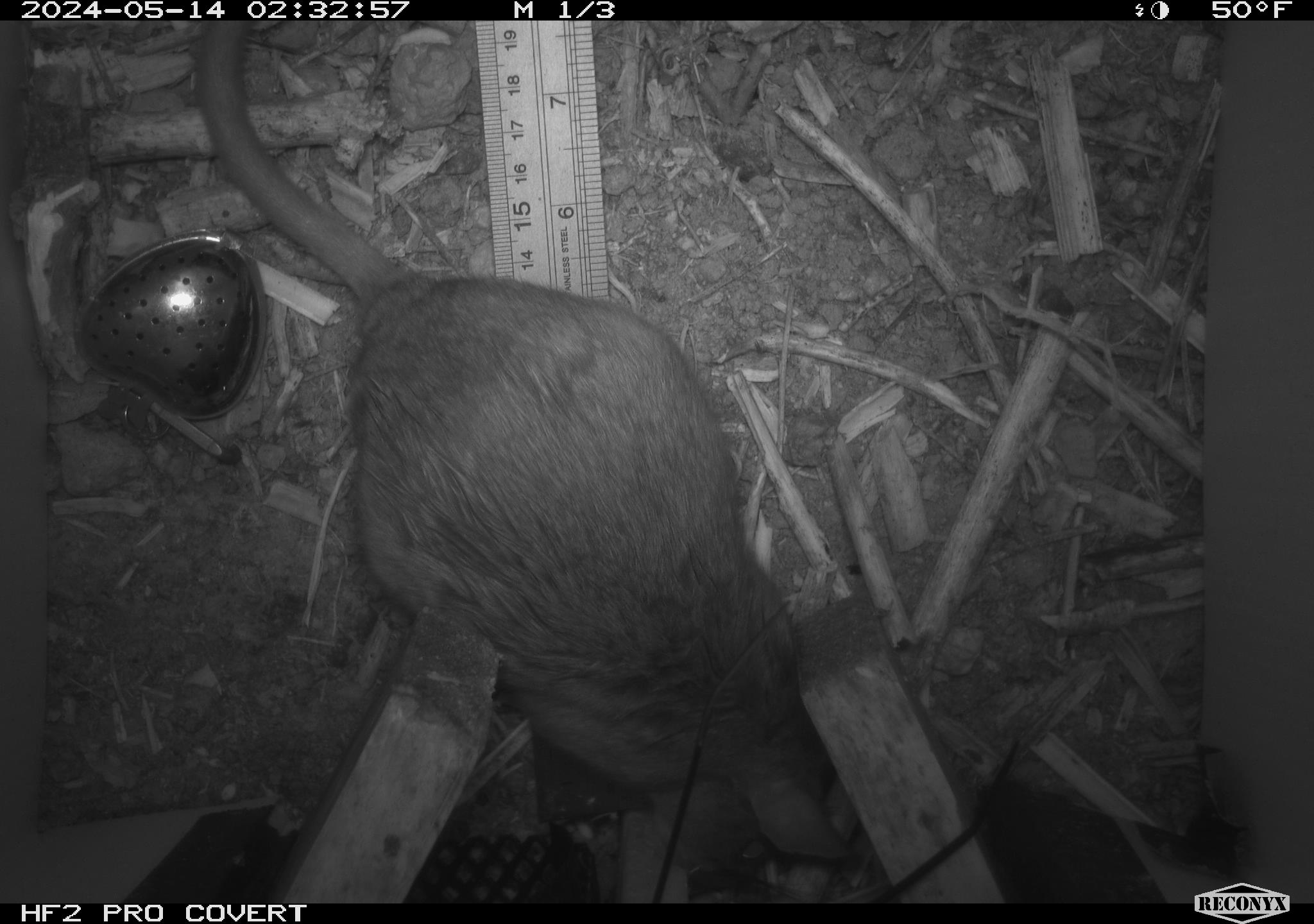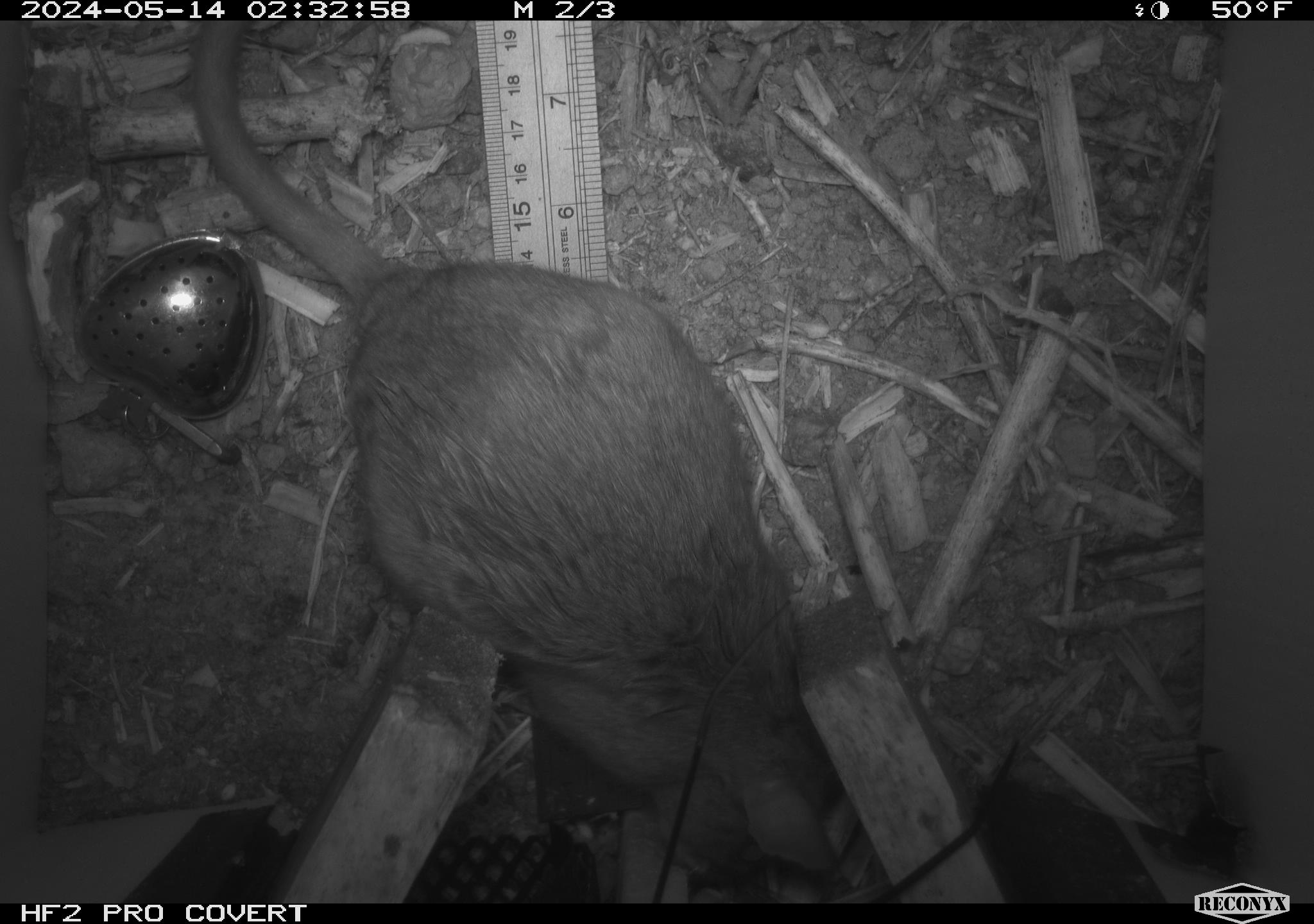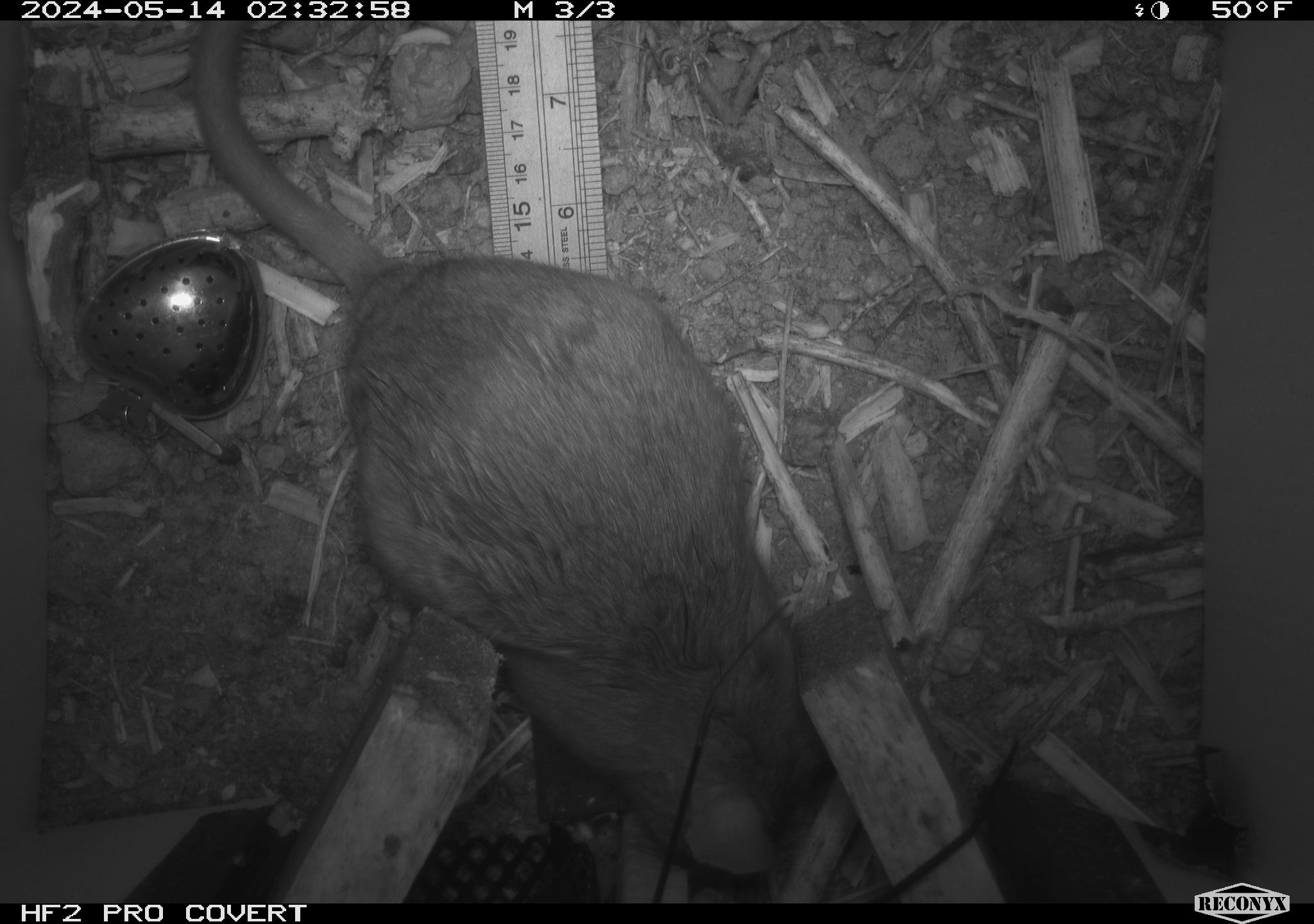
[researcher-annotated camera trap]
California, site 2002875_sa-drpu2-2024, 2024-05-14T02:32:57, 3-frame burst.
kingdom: Animalia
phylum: Chordata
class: Mammalia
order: Rodentia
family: Cricetidae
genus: Neotoma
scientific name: Neotoma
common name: pack rat or woodrat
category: neotoma species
Neotoma species (pack rat or woodrat) (Neotoma).